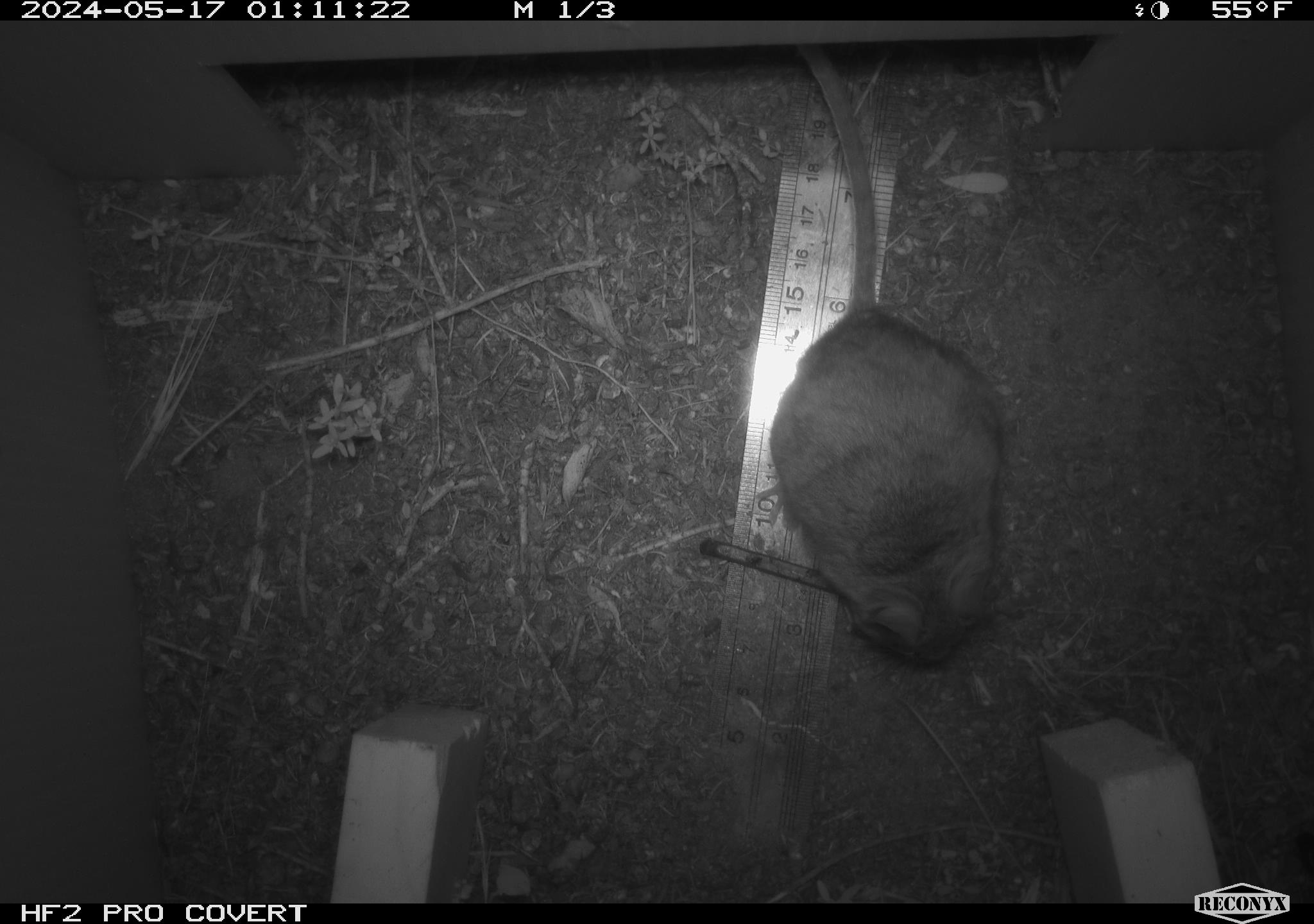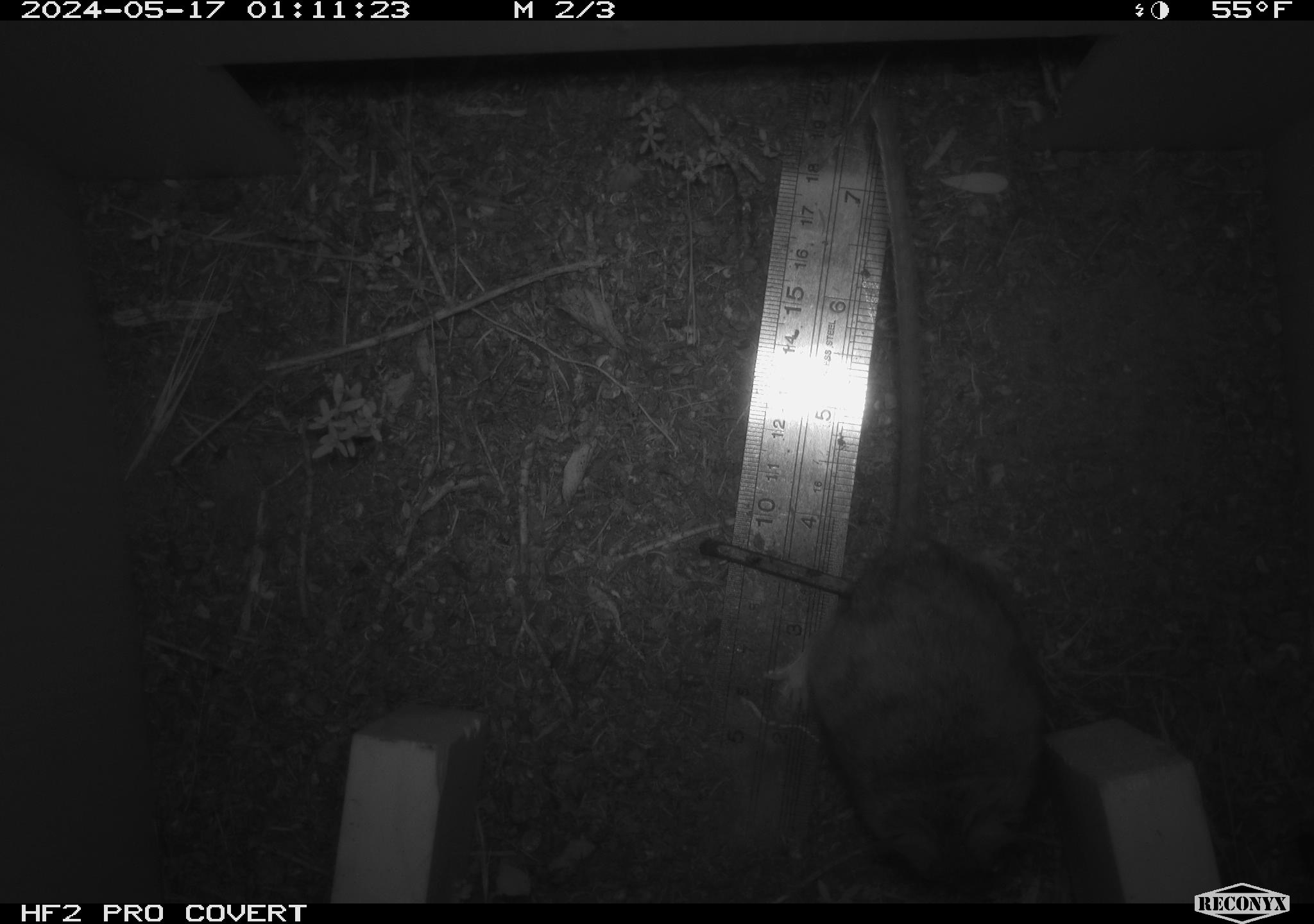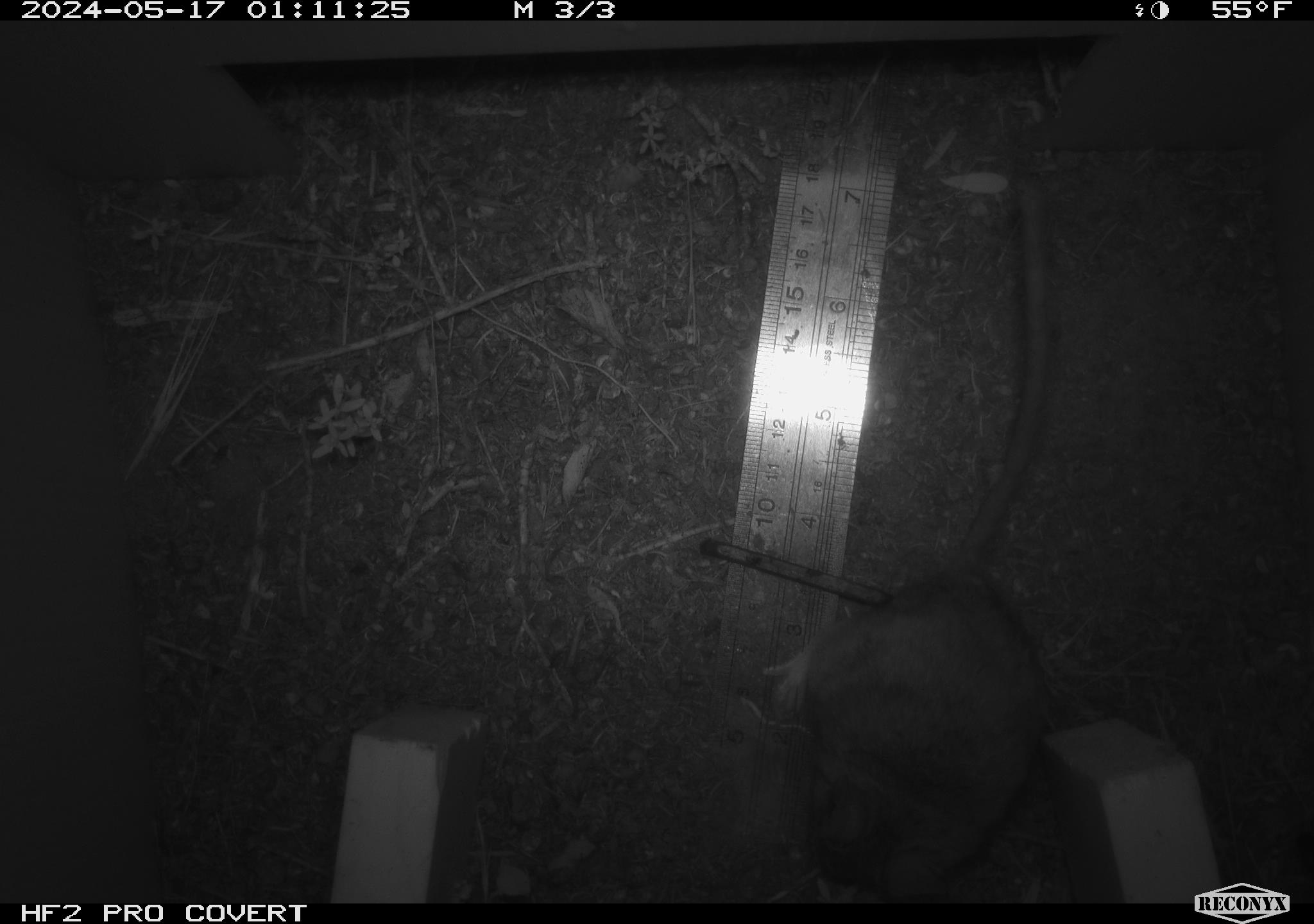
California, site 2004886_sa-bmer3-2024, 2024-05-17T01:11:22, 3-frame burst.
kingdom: Animalia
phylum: Chordata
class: Mammalia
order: Rodentia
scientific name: Rodentia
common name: mouse species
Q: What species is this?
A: Mouse species (Rodentia).